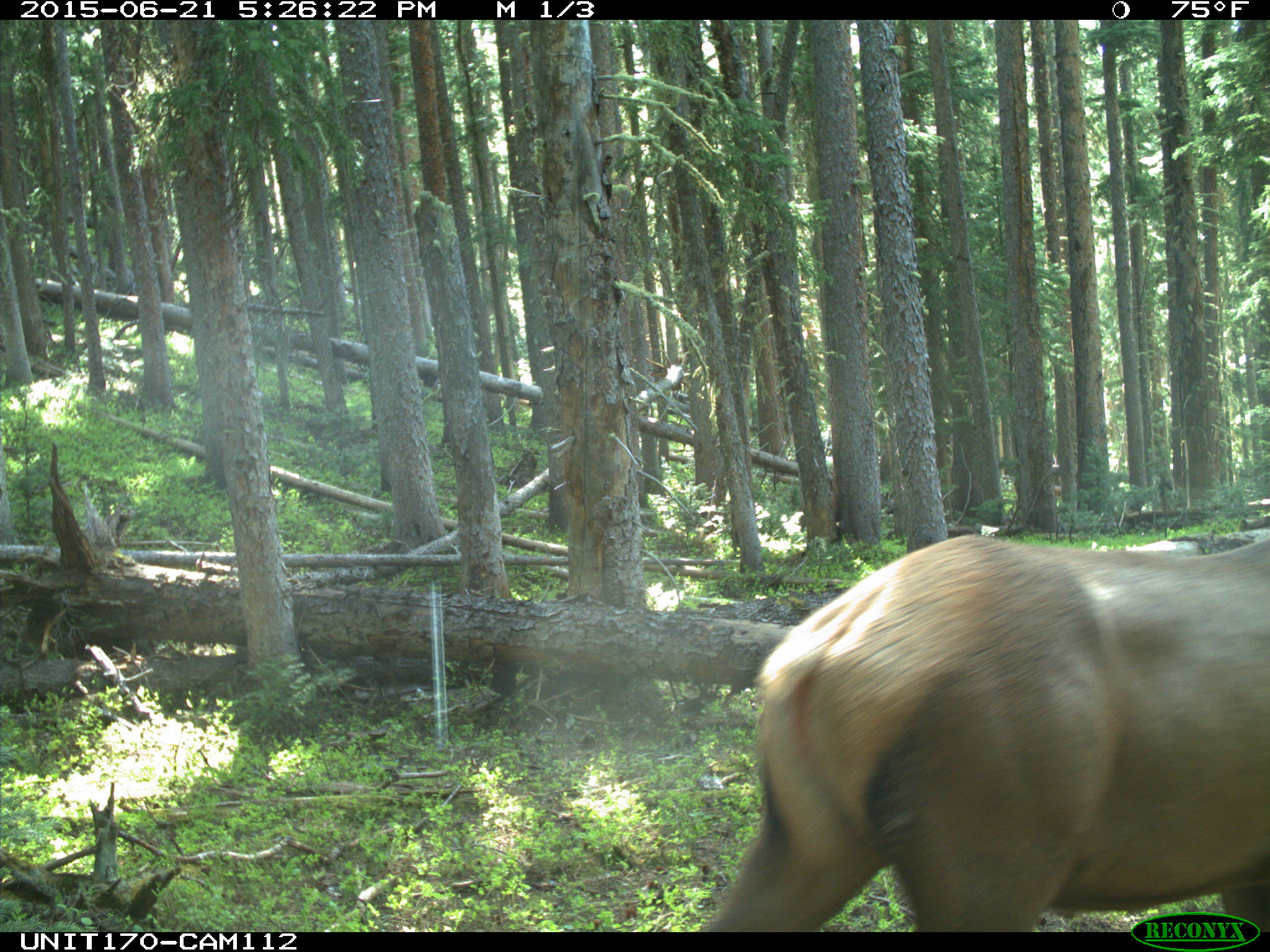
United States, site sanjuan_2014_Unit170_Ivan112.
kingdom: Animalia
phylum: Chordata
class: Mammalia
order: Artiodactyla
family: Cervidae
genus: Cervus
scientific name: Cervus elaphus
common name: red deer